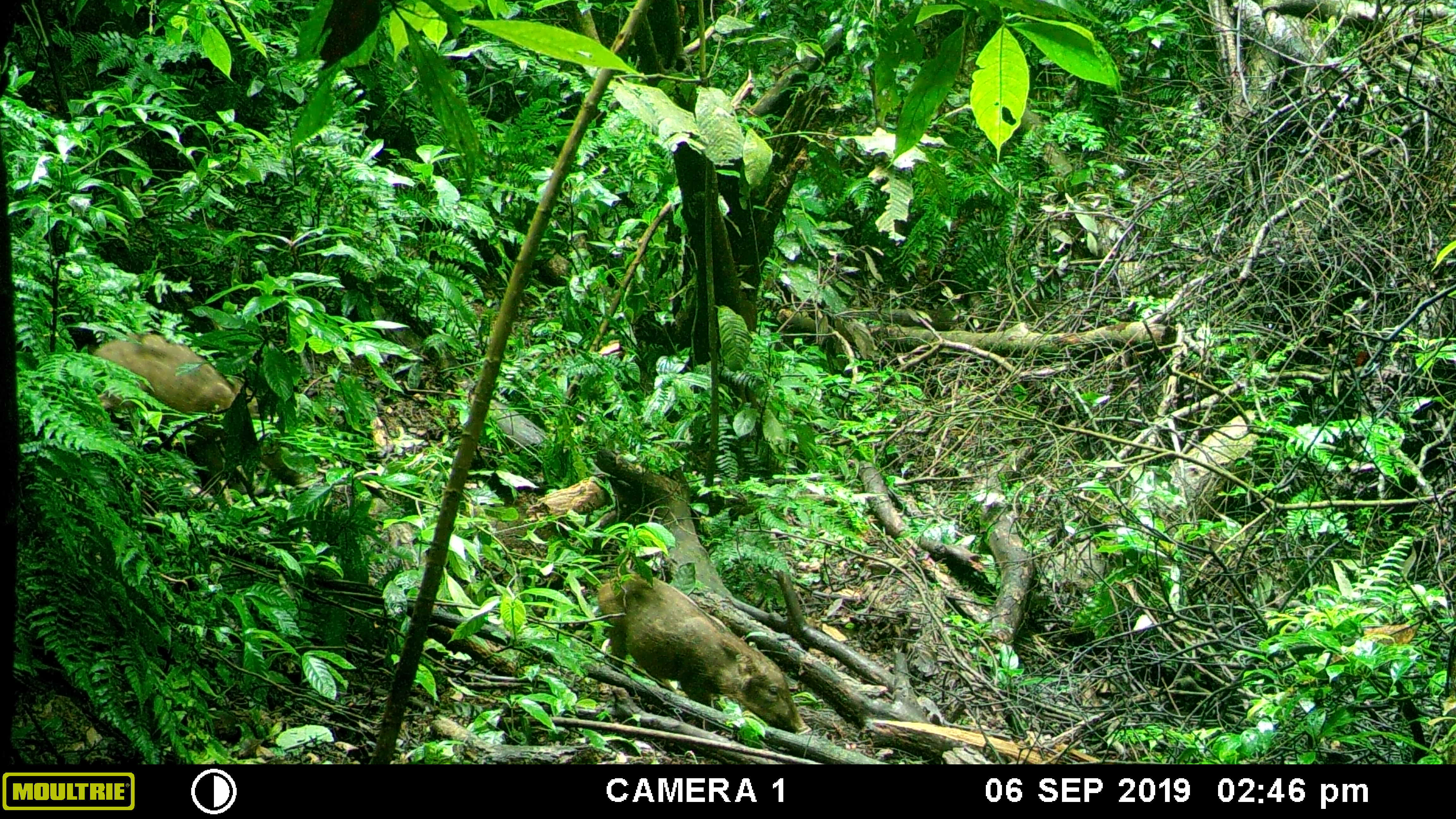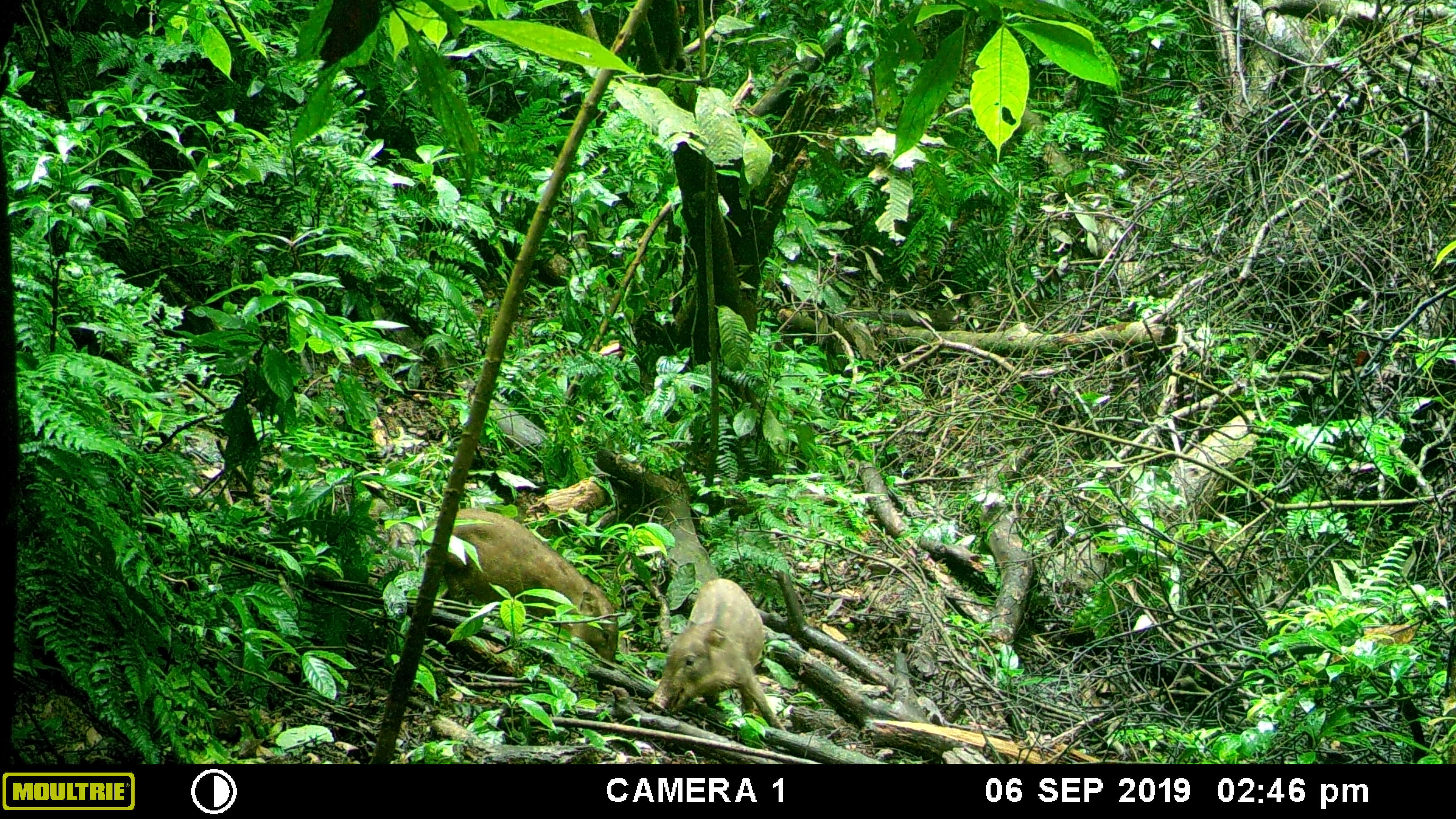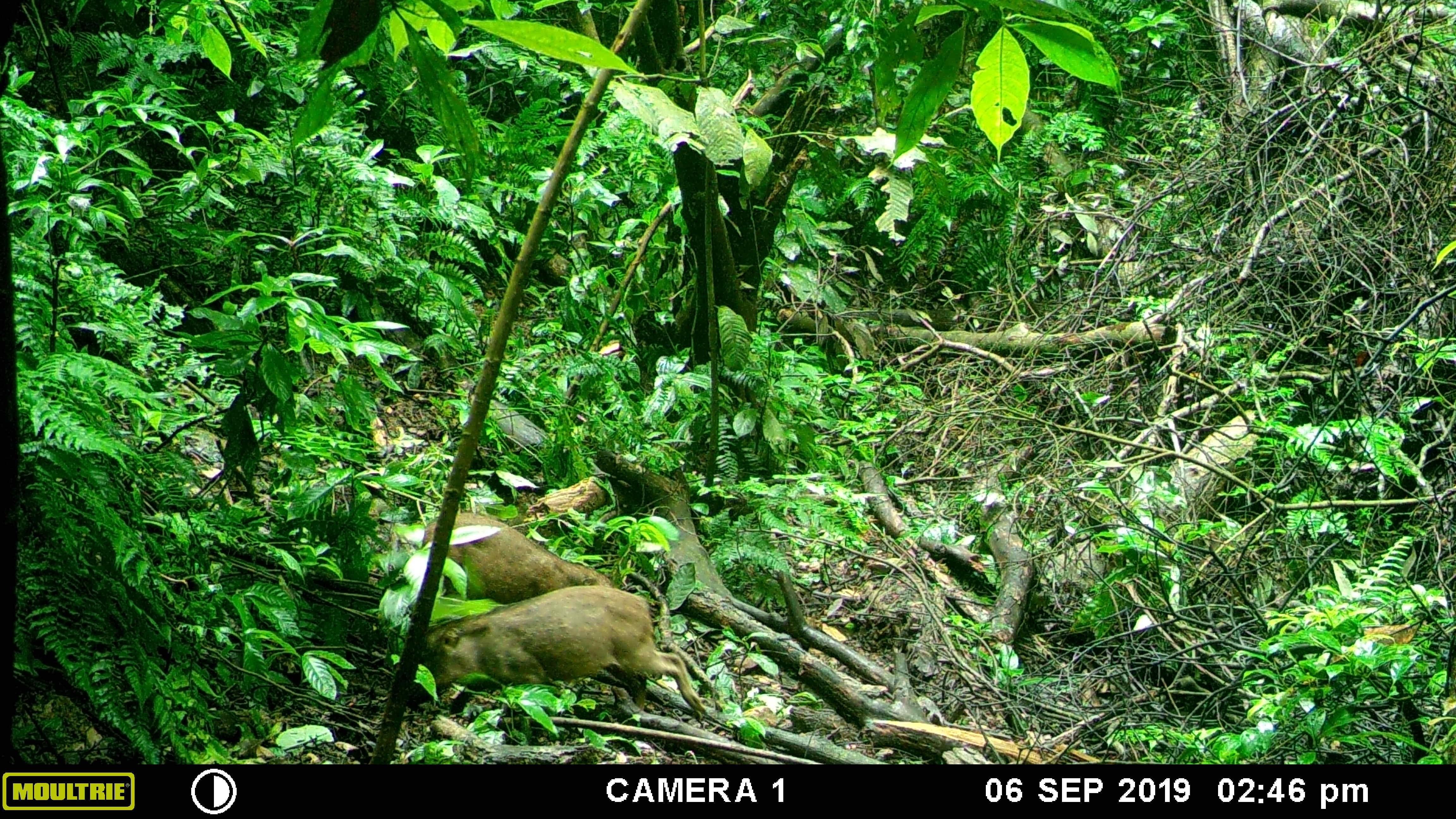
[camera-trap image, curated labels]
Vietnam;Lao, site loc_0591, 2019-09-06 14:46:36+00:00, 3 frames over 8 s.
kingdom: Animalia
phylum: Chordata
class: Mammalia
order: Artiodactyla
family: Suidae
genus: Sus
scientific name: Sus scrofa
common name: eurasian wild pig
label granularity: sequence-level